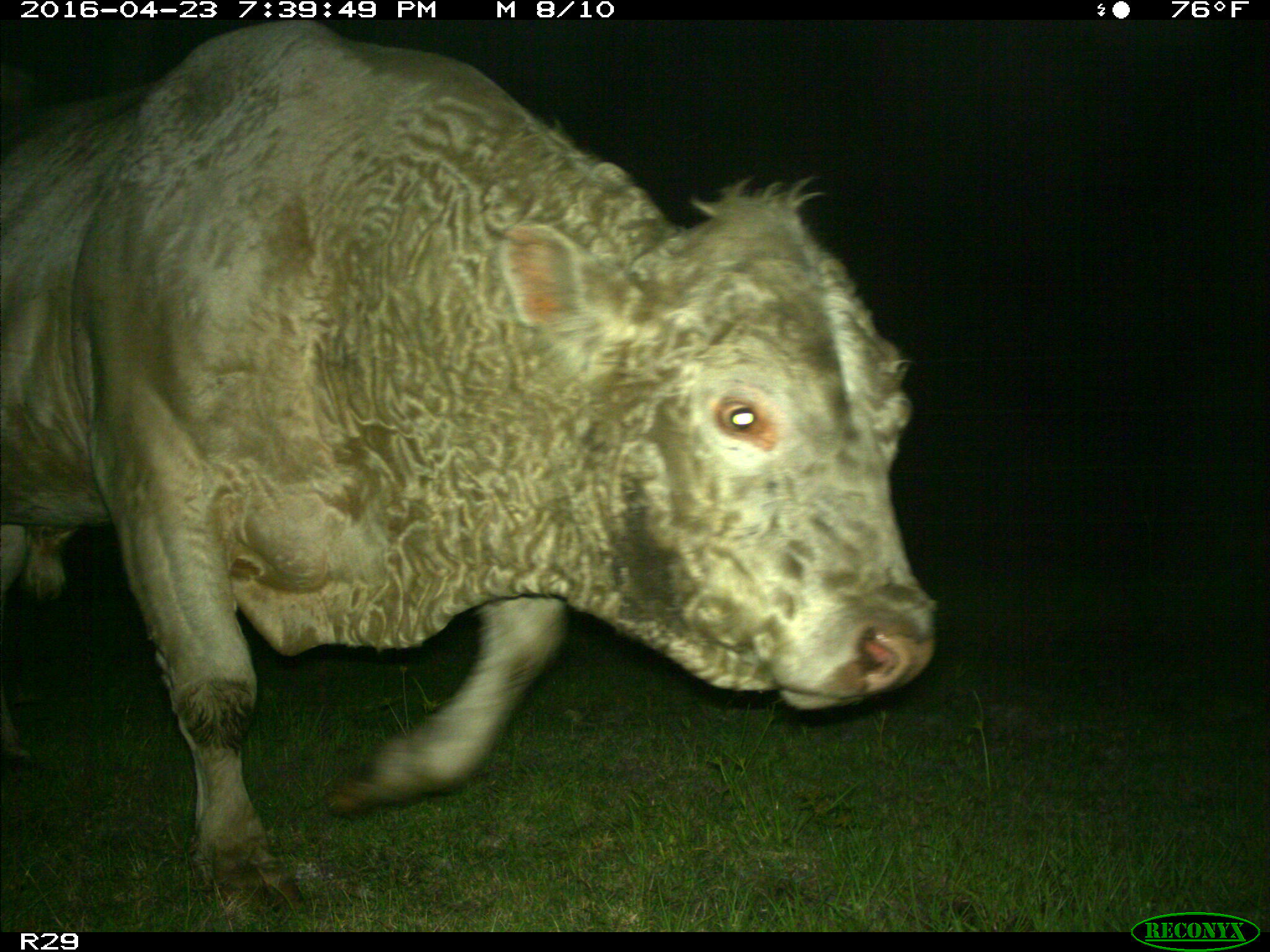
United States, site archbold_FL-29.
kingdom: Animalia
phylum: Chordata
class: Mammalia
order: Artiodactyla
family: Bovidae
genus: Bos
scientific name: Bos taurus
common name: domestic cow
Bos taurus (domestic cow).